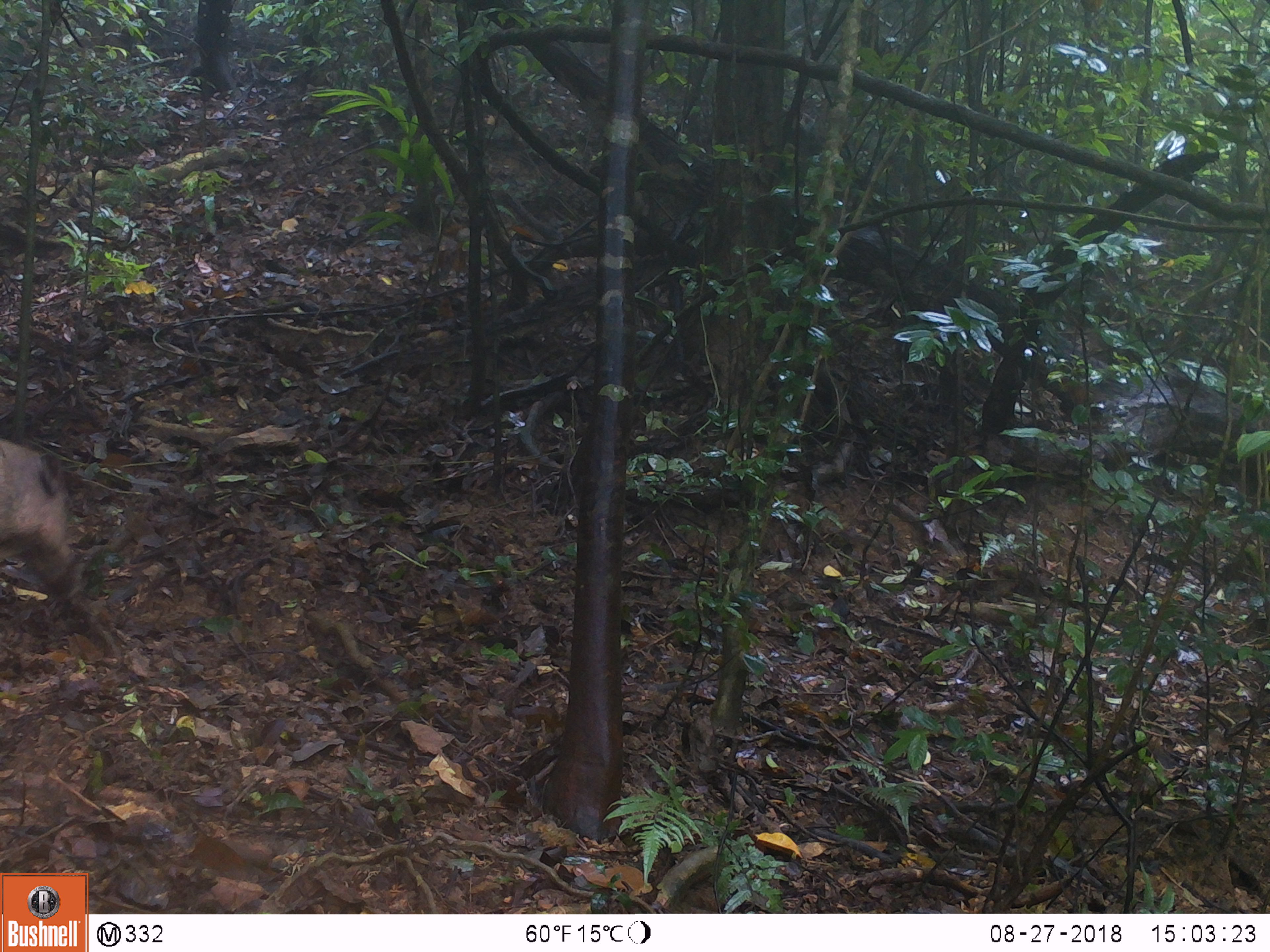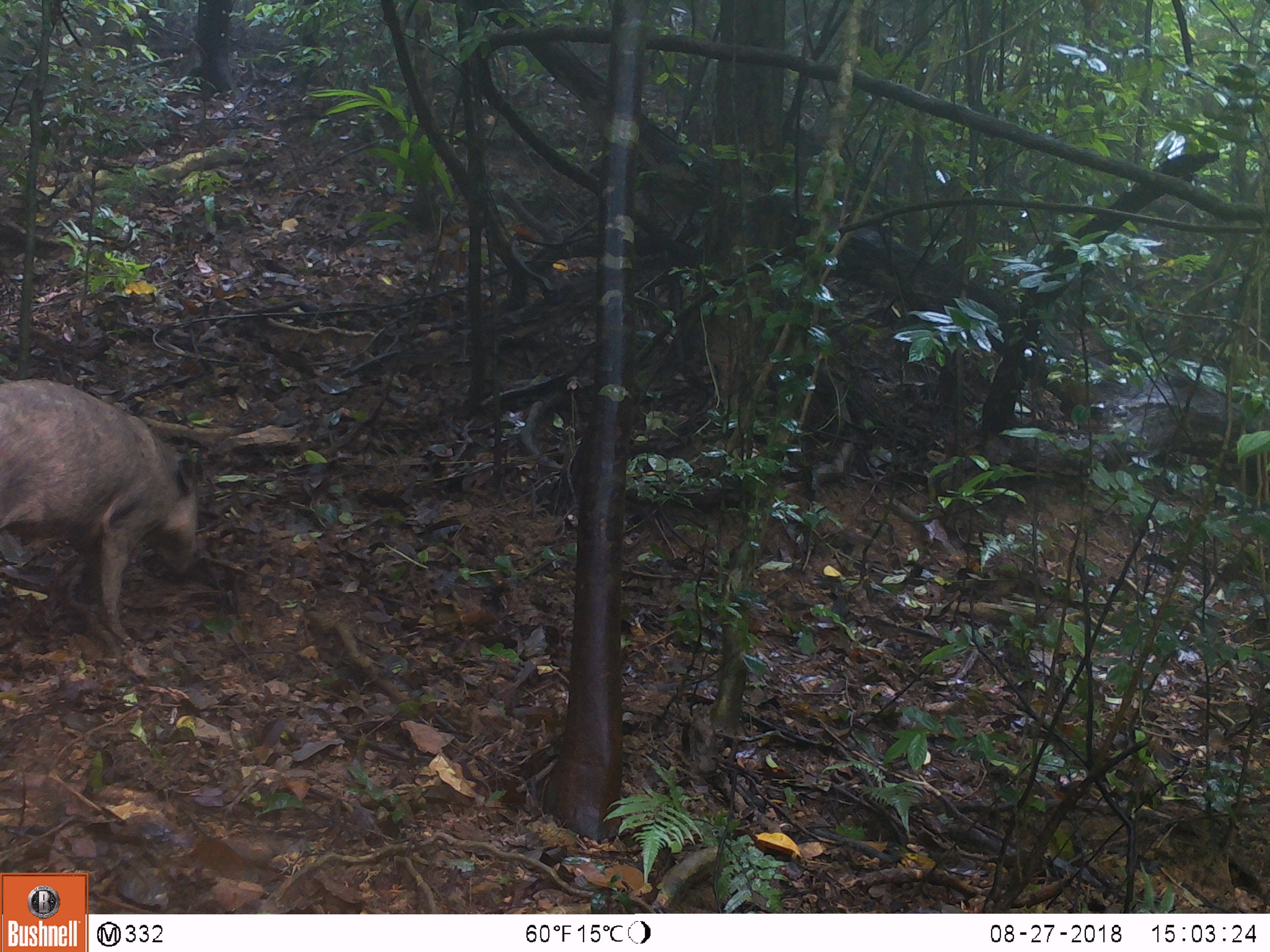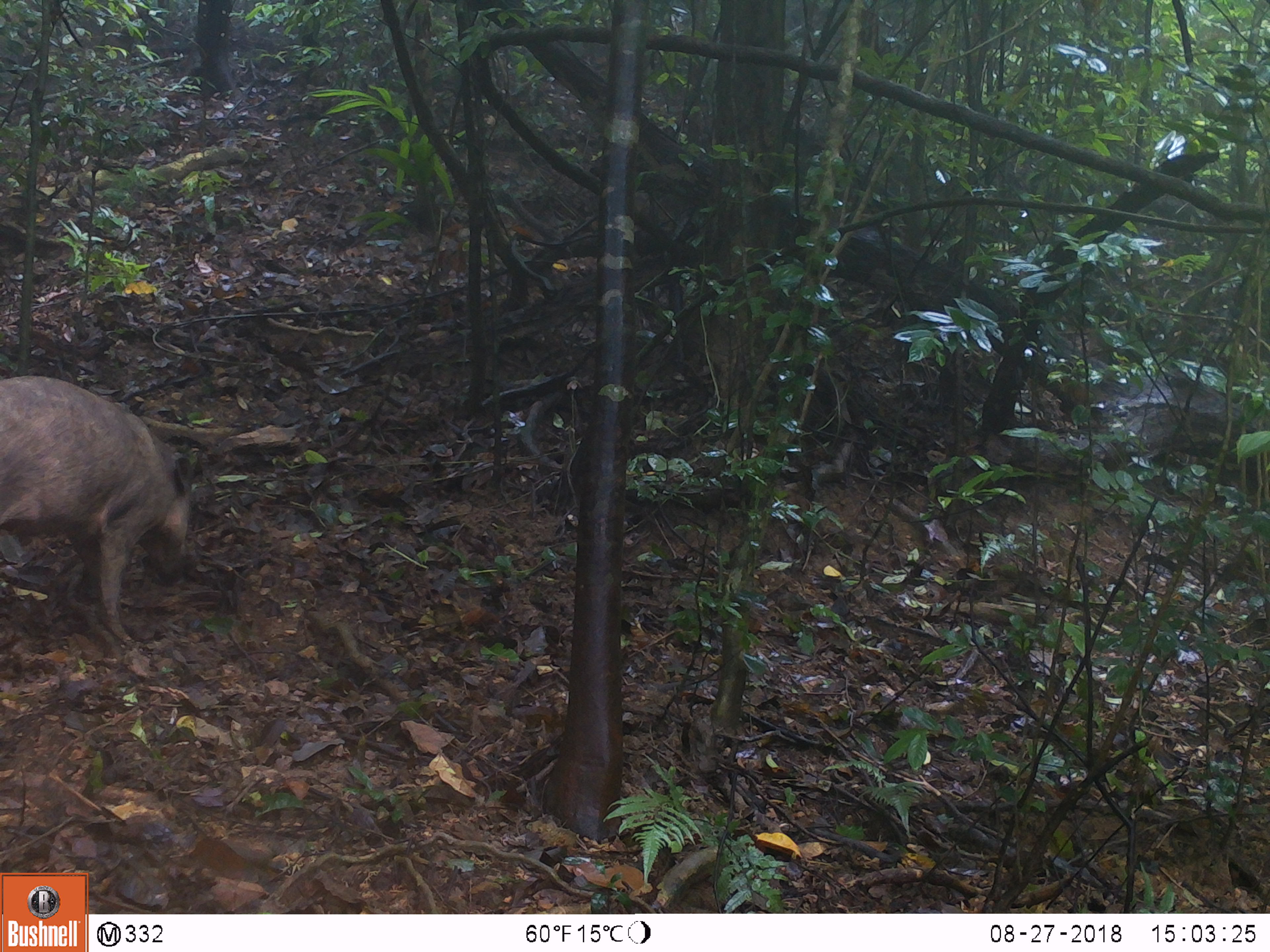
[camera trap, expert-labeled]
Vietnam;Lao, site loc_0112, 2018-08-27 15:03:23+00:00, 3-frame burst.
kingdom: Animalia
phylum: Chordata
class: Mammalia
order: Artiodactyla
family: Suidae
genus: Sus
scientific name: Sus scrofa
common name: eurasian wild pig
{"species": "eurasian wild pig (Sus scrofa)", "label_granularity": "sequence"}